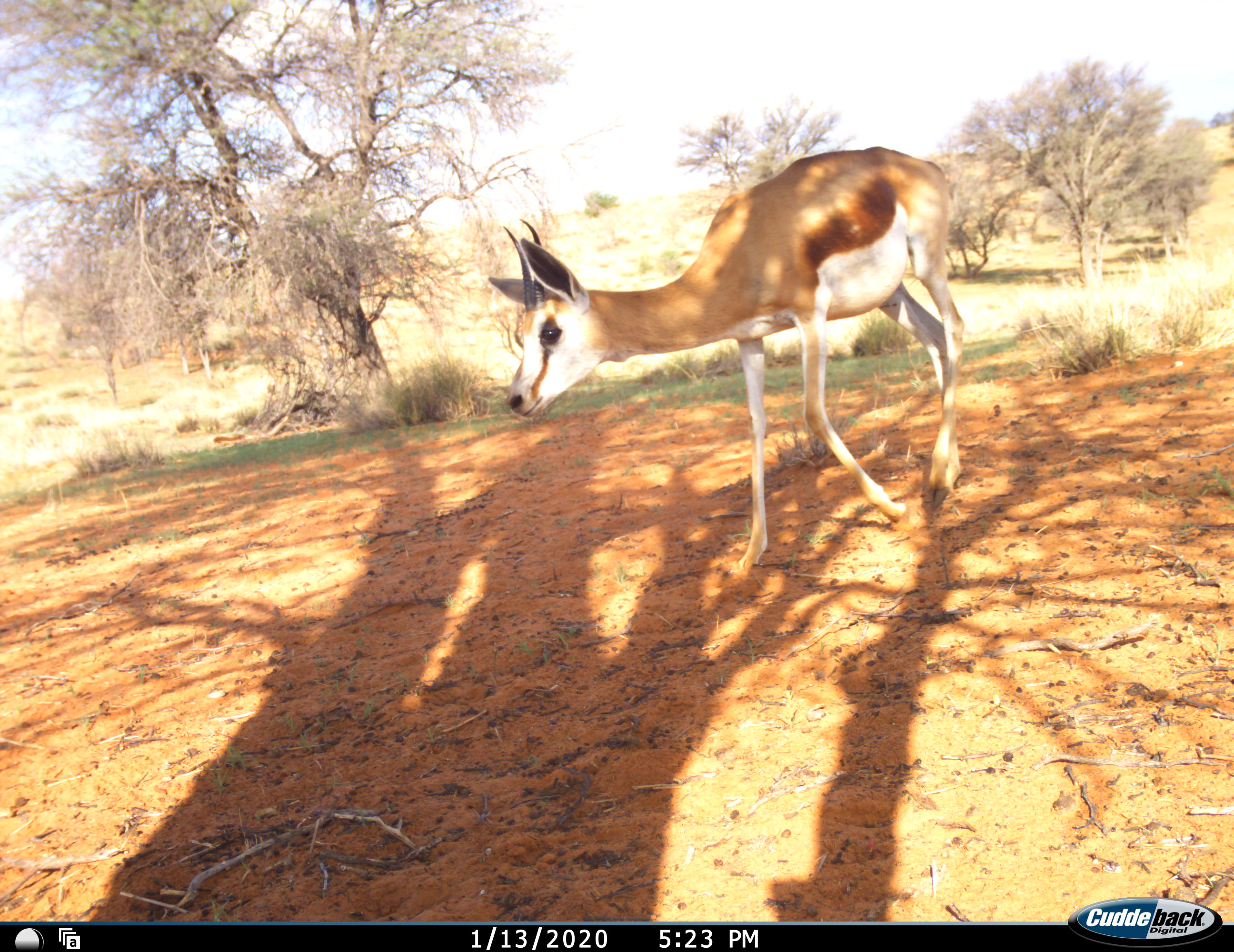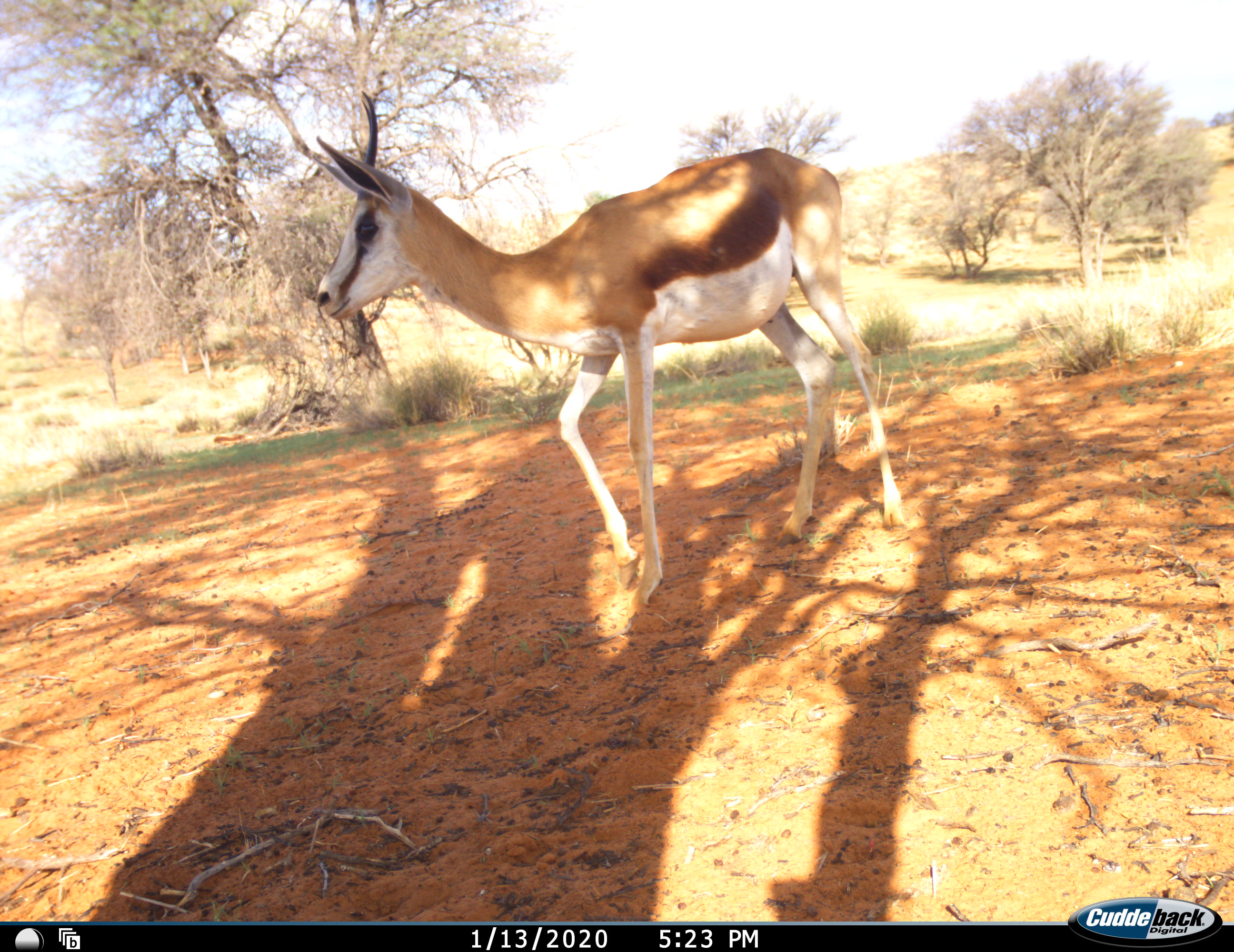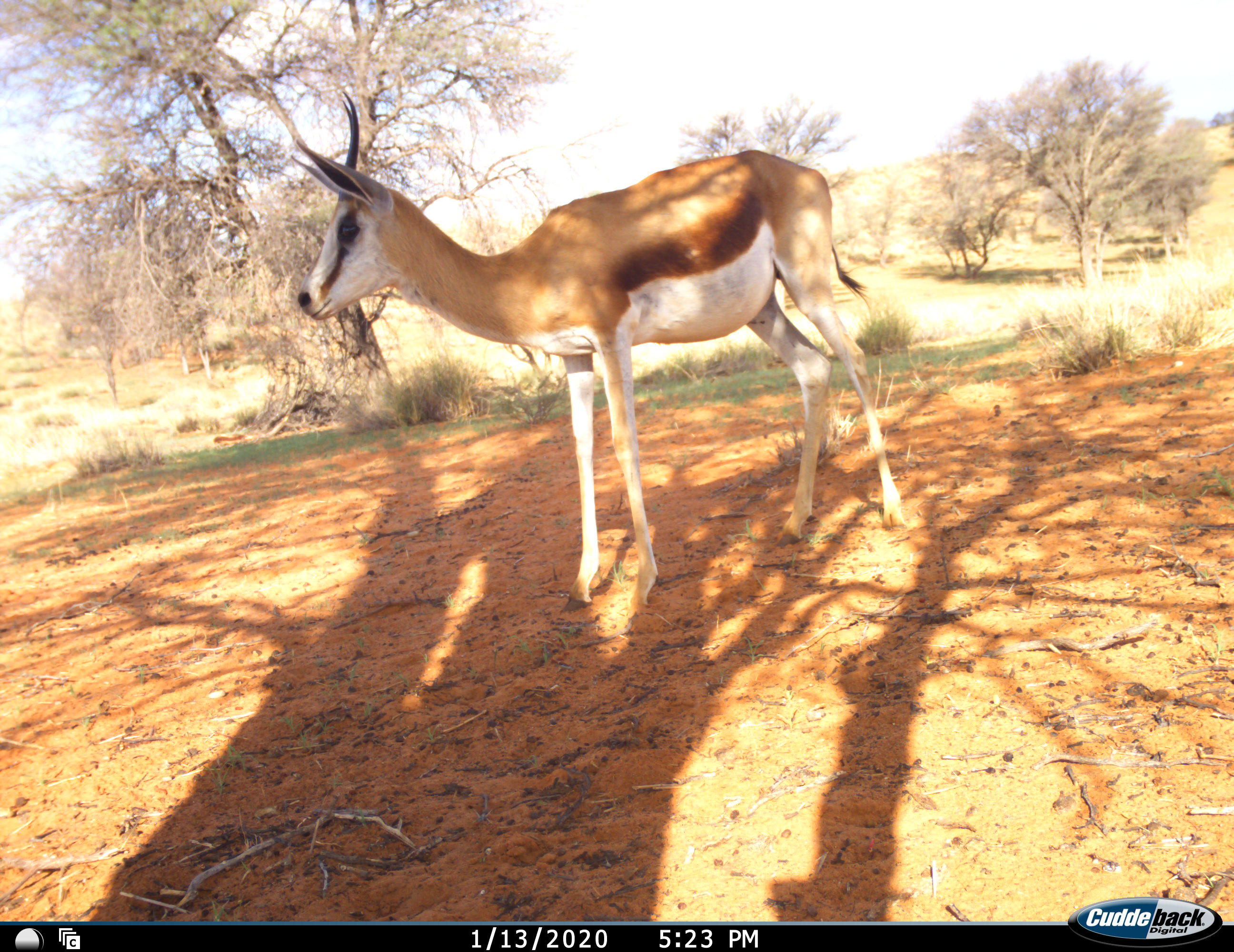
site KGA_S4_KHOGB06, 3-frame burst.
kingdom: Animalia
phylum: Chordata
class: Mammalia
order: Artiodactyla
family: Bovidae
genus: Antidorcas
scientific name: Antidorcas marsupialis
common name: springbok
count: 1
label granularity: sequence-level